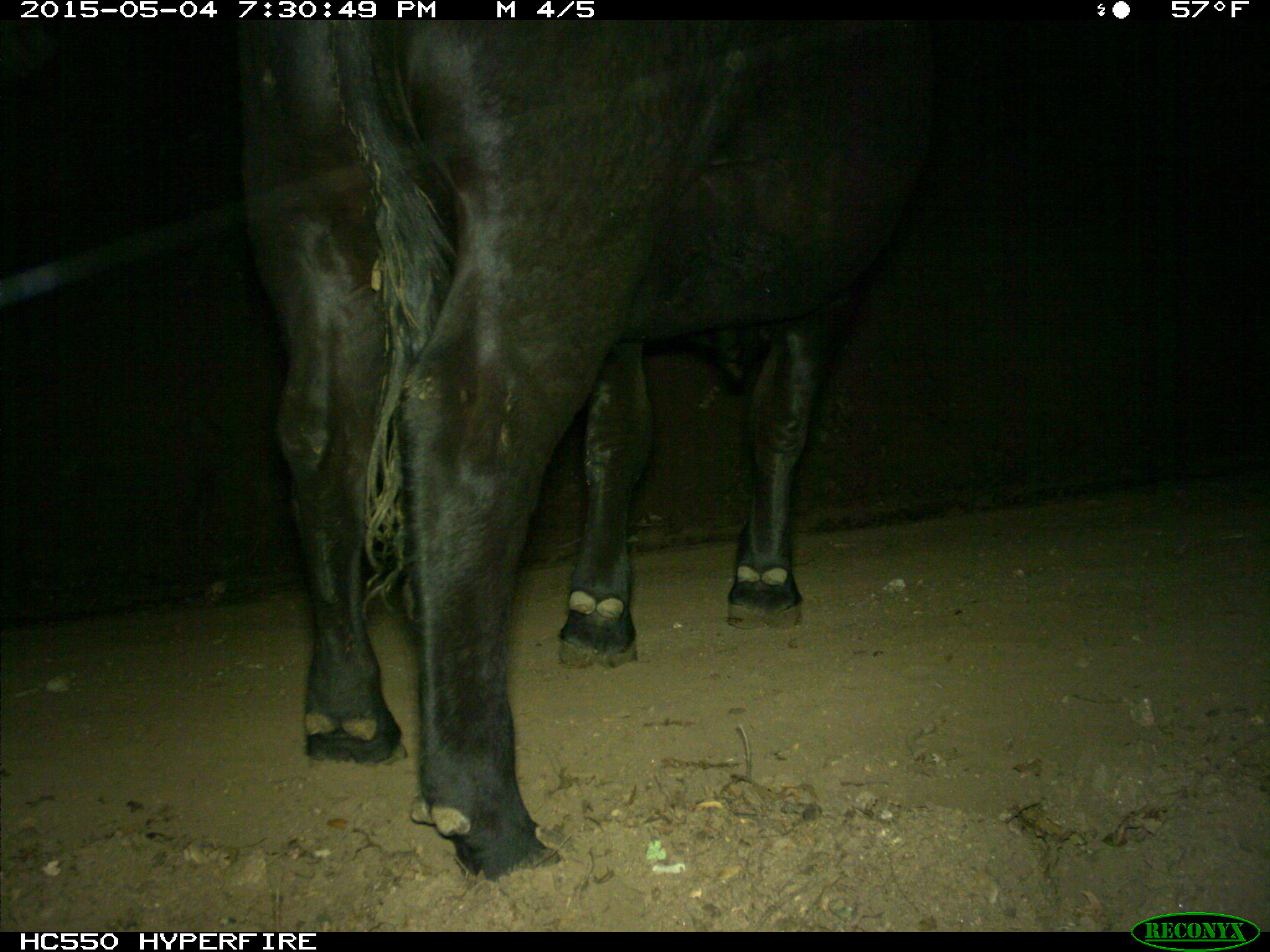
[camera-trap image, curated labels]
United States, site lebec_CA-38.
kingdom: Animalia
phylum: Chordata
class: Mammalia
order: Artiodactyla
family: Bovidae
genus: Bos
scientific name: Bos taurus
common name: domestic cow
Bos taurus (domestic cow).